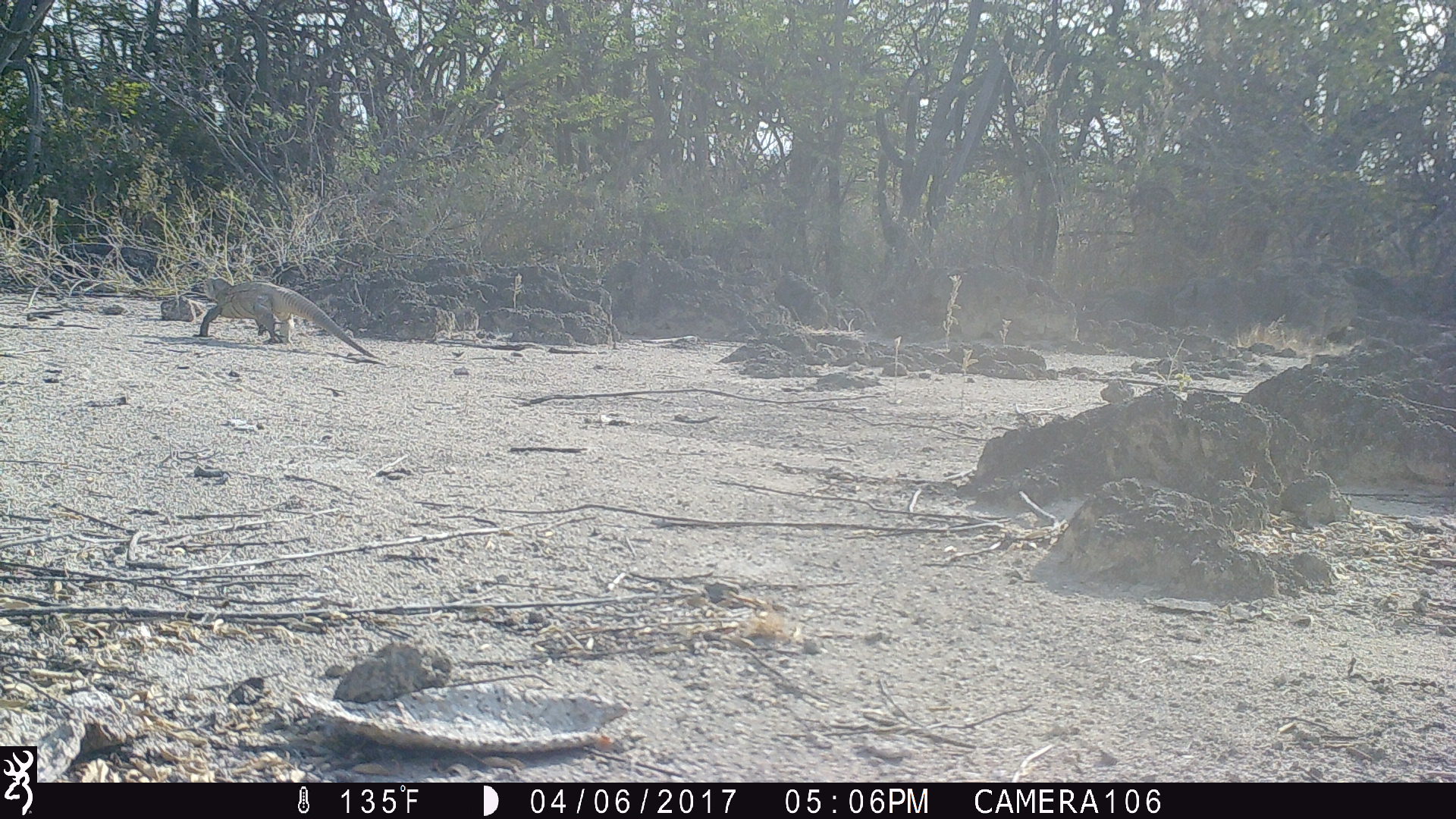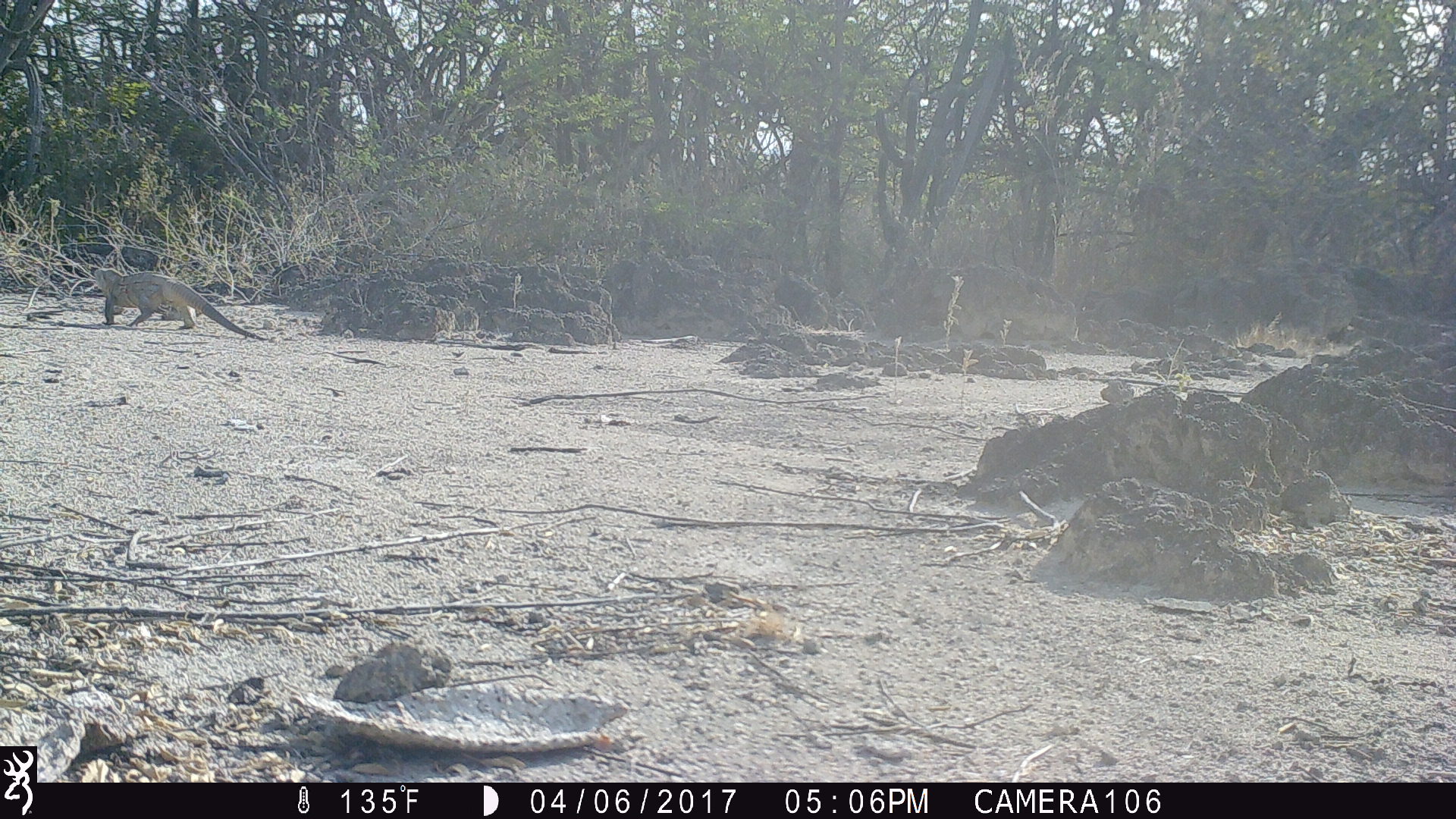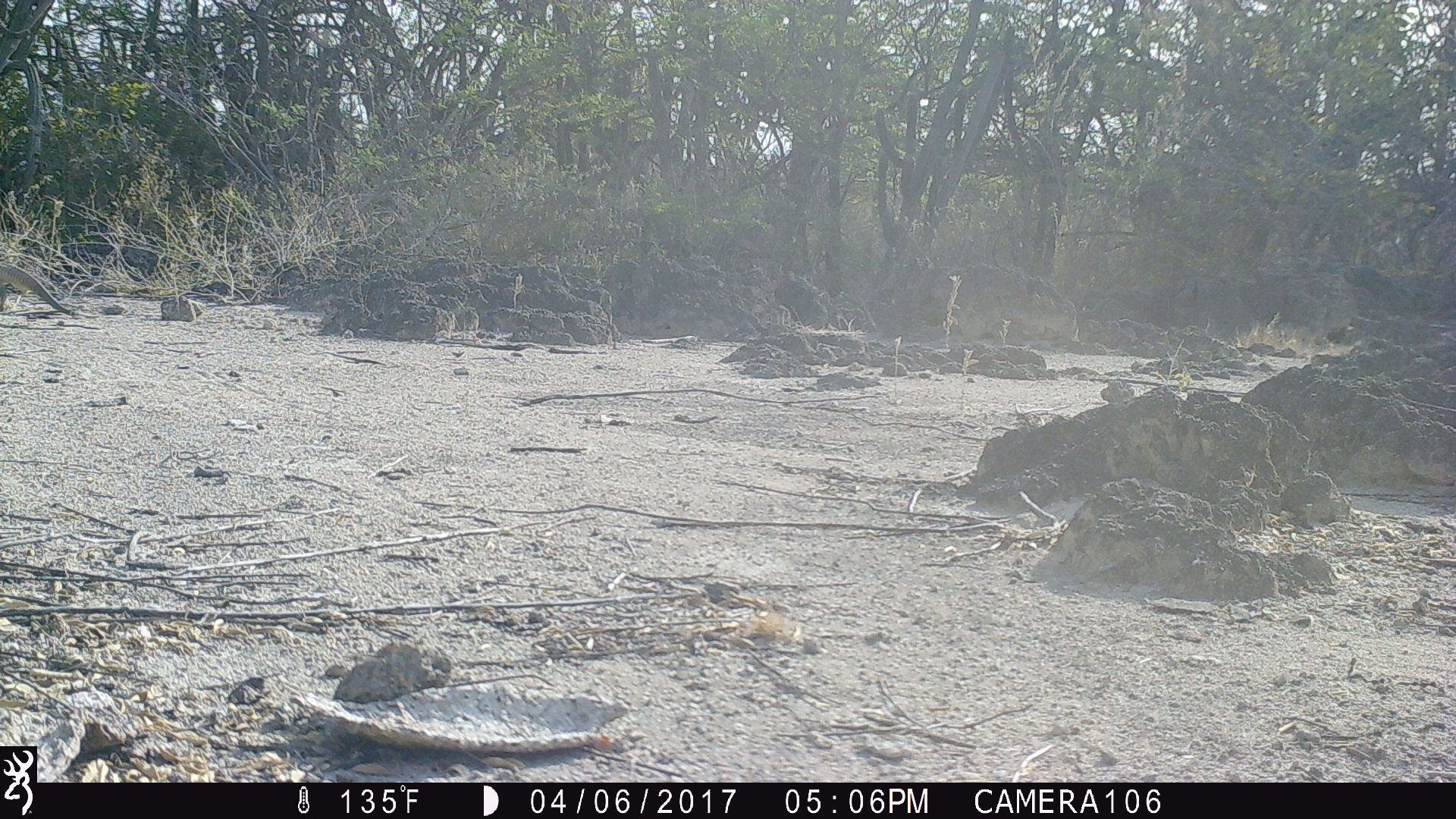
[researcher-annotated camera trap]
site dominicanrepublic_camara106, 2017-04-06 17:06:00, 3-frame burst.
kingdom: Animalia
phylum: Chordata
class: Reptilia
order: Squamata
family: Iguanidae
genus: Iguana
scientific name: Iguana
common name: typical iguanas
Iguana (typical iguanas).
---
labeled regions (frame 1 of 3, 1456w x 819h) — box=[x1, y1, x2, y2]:
iguana: box=[191, 276, 379, 361]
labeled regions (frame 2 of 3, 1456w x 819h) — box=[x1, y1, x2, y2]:
iguana: box=[91, 265, 272, 337]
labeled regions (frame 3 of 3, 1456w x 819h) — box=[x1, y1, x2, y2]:
iguana: box=[1, 256, 91, 328]